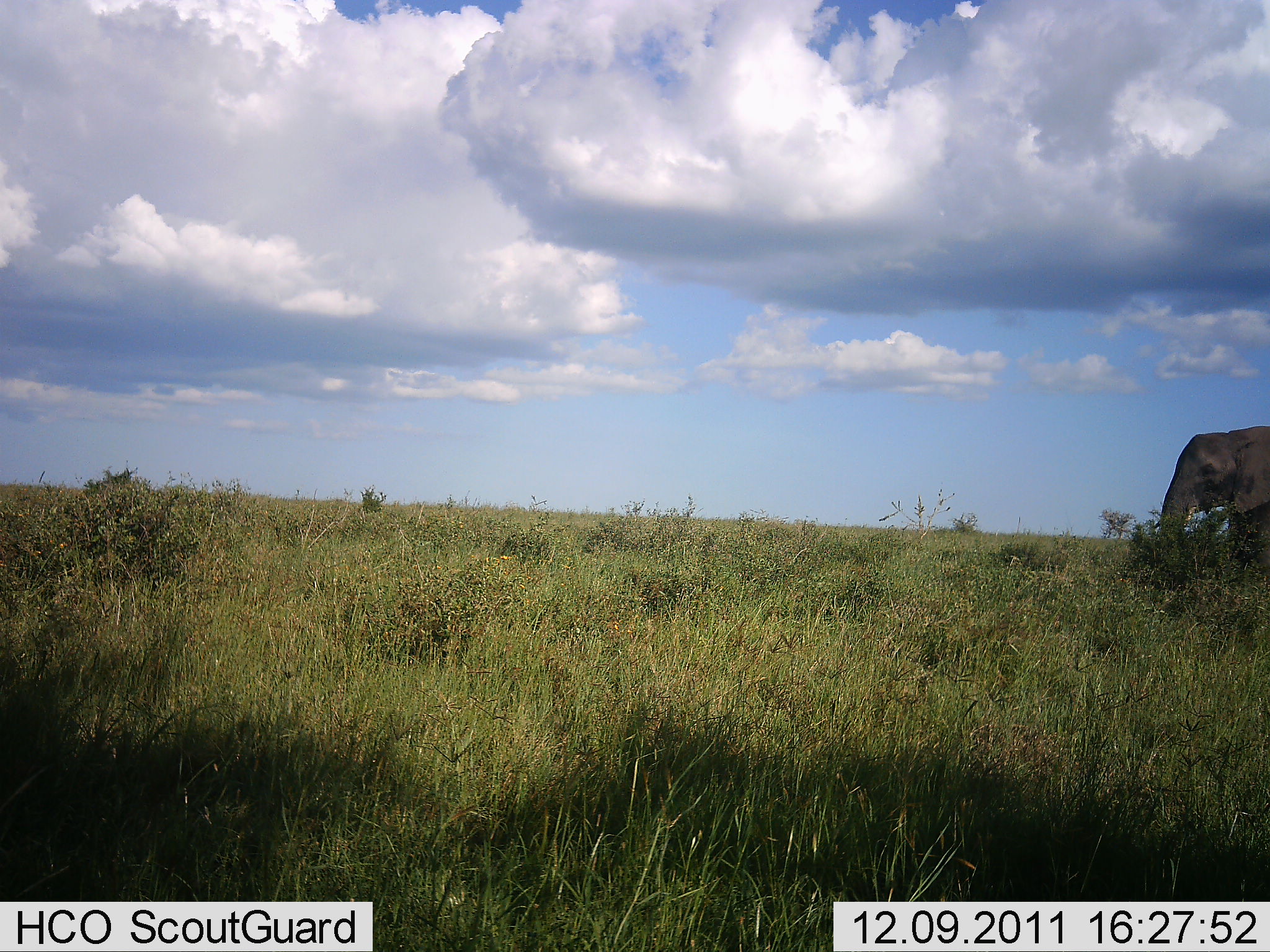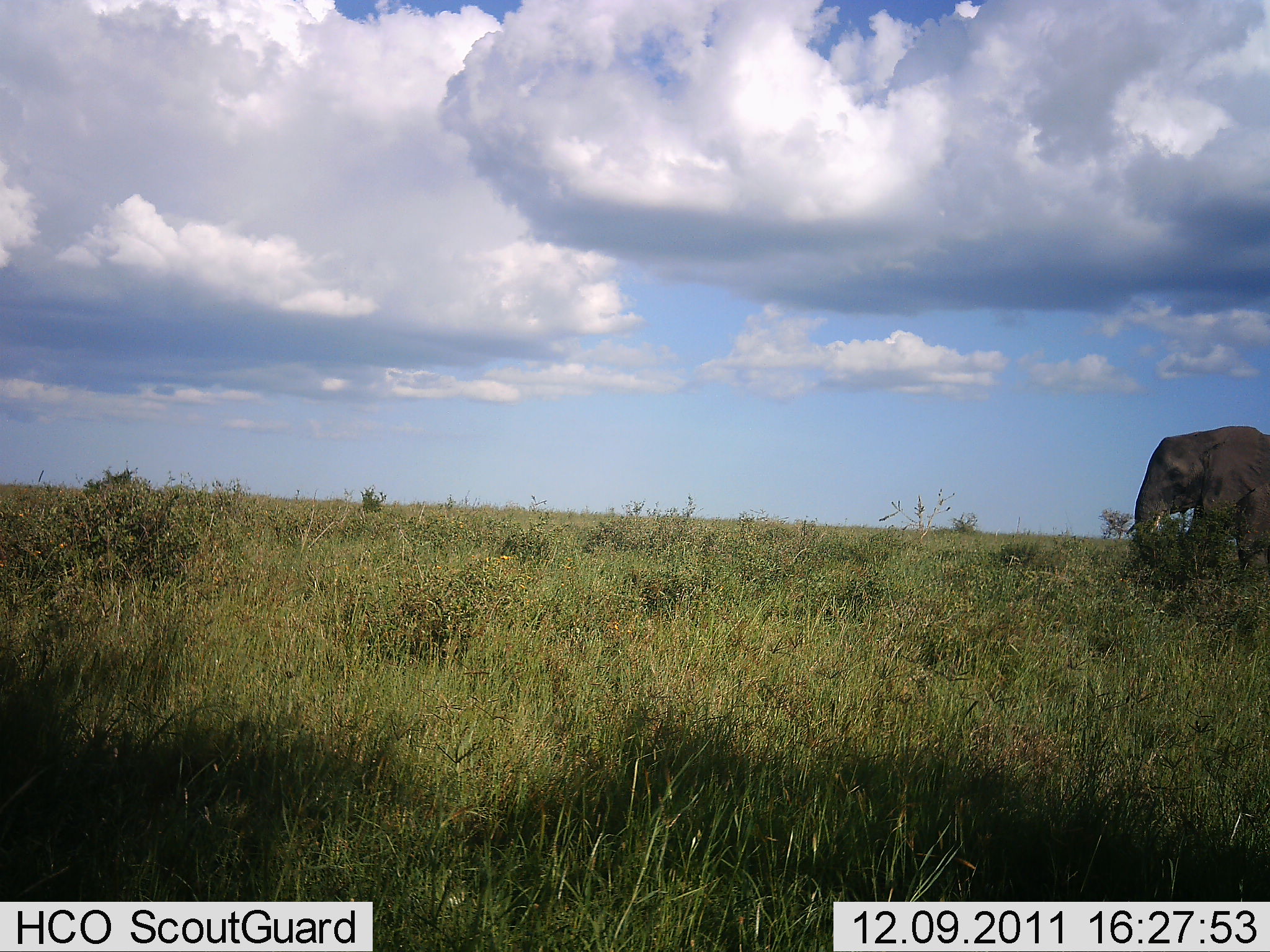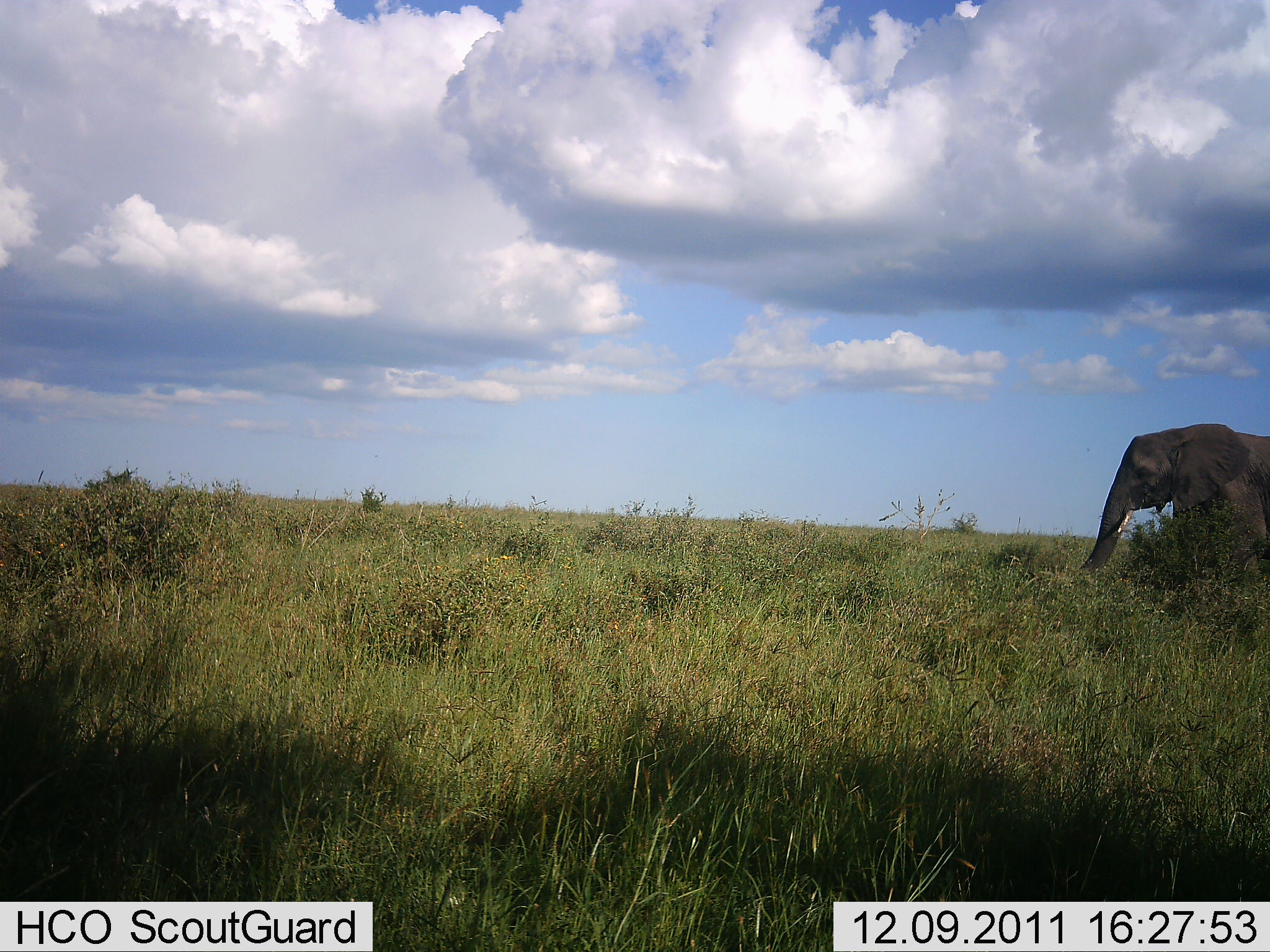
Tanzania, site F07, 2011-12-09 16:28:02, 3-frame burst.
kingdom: Animalia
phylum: Chordata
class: Mammalia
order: Proboscidea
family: Elephantidae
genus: Loxodonta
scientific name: Loxodonta africana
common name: african bush elephant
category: elephant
Elephant (african bush elephant) (Loxodonta africana), count 1. Behavior (volunteer vote fractions): standing 31%, resting 0%, moving 75%, interacting 0%. Young present (vote fraction): 0%. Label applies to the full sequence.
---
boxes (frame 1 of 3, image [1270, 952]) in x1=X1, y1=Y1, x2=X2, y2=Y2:
animal: x1=1155, y1=427, x2=1270, y2=591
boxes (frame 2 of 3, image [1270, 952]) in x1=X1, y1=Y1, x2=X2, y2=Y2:
animal: x1=1123, y1=423, x2=1270, y2=597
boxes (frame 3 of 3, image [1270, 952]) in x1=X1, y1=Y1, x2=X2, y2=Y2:
animal: x1=1075, y1=423, x2=1270, y2=603